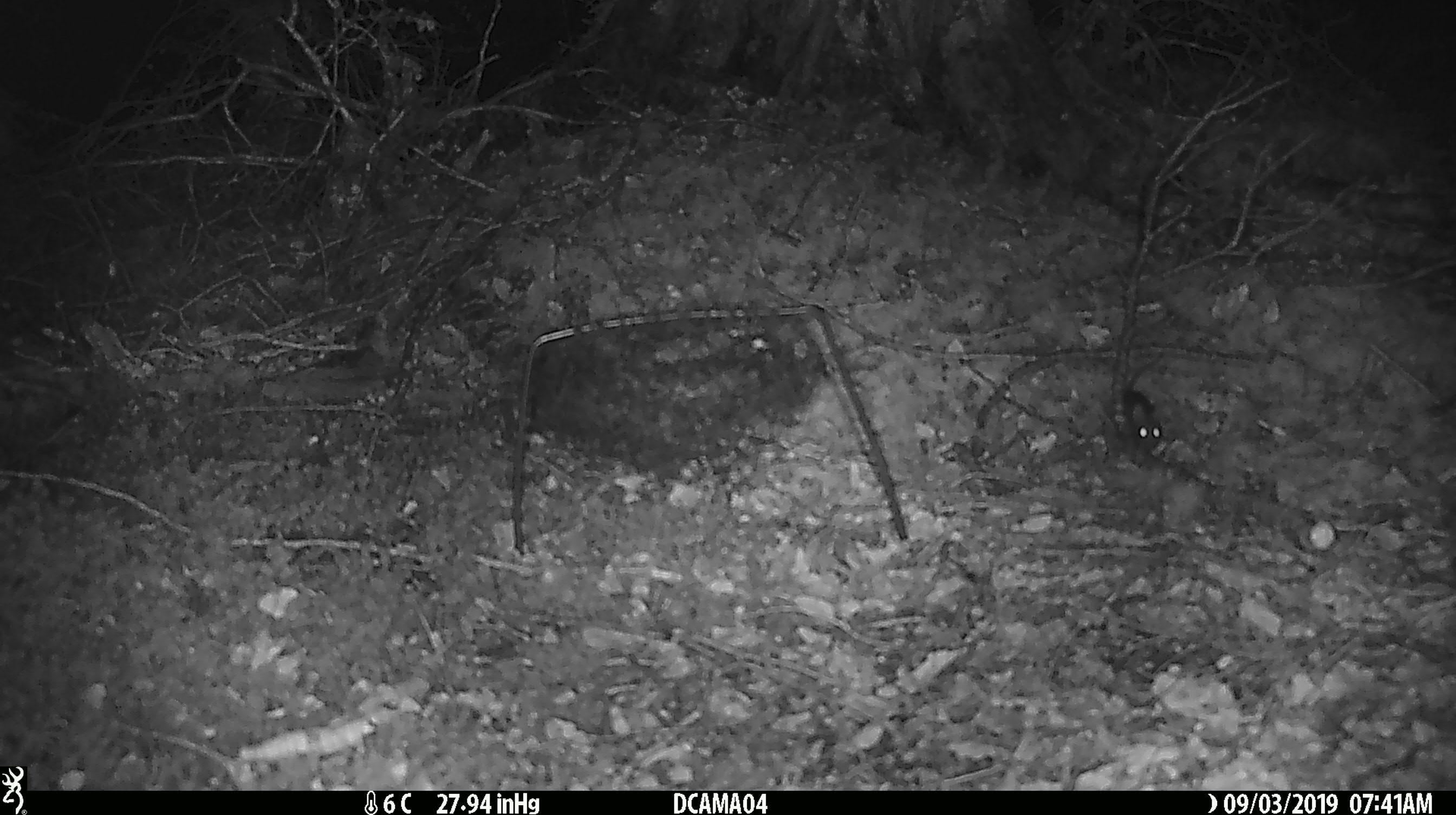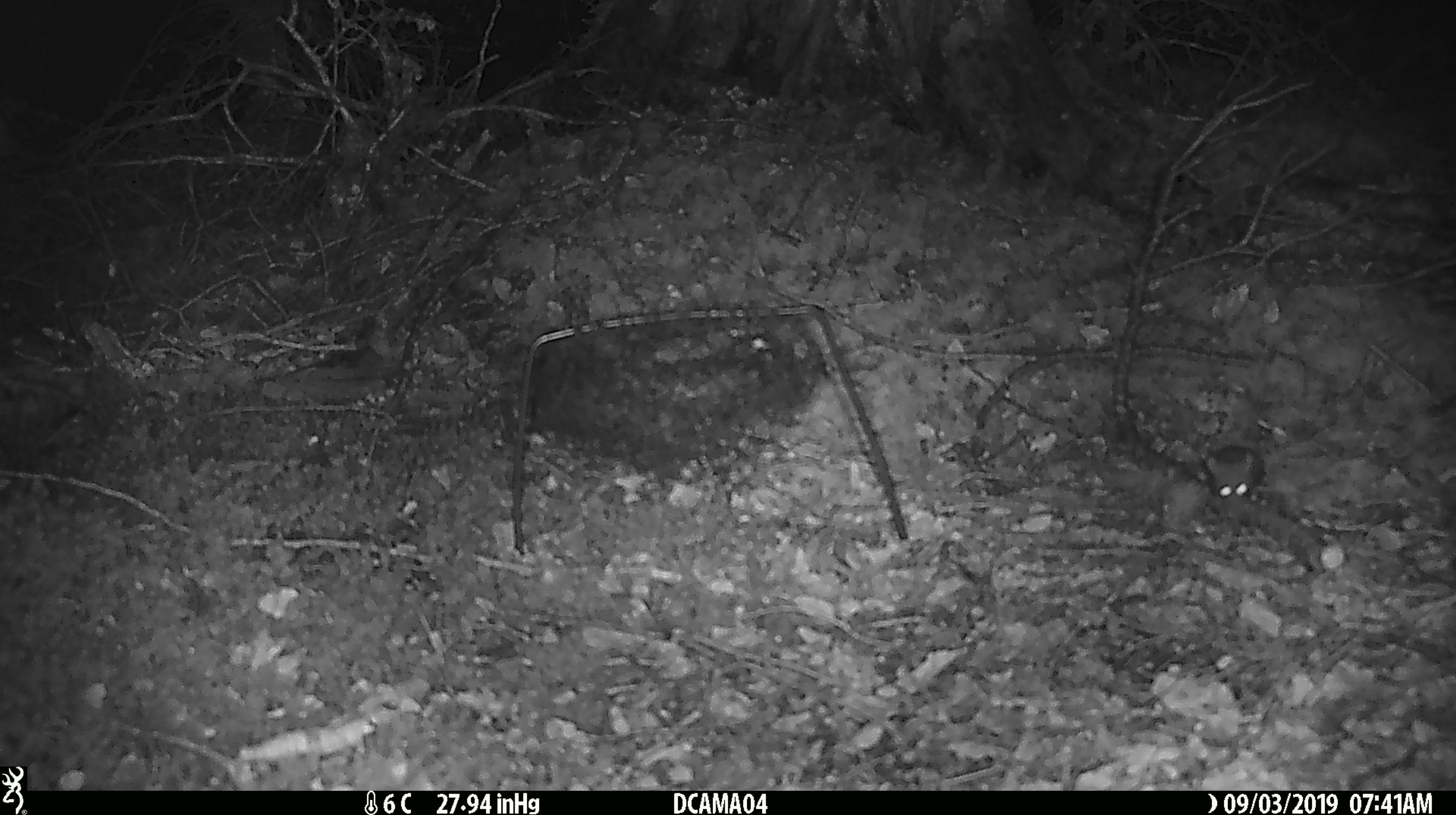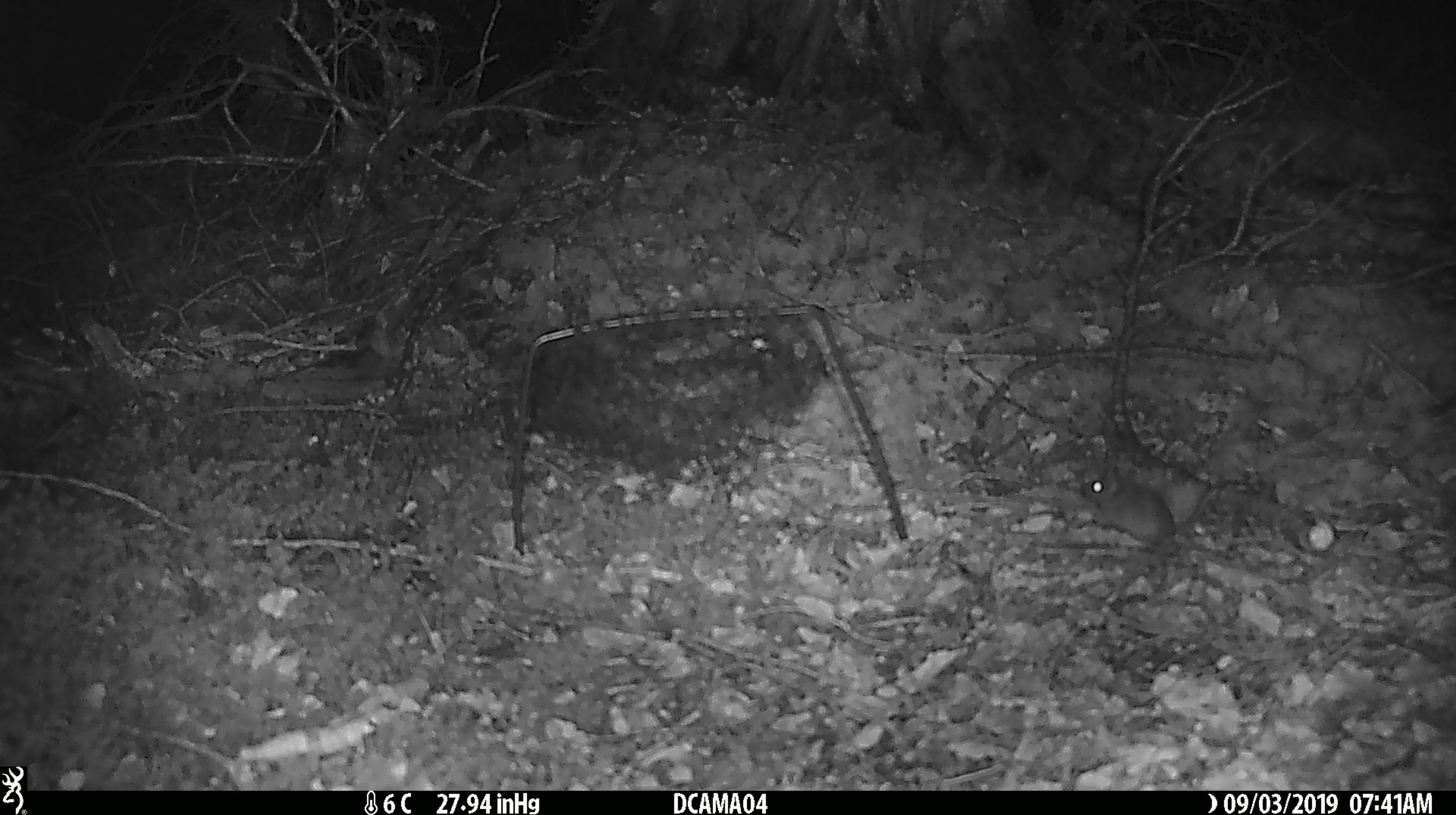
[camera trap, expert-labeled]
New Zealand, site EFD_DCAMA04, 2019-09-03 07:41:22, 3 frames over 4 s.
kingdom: Animalia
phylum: Chordata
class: Mammalia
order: Rodentia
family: Muridae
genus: Mus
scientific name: Mus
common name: mouse